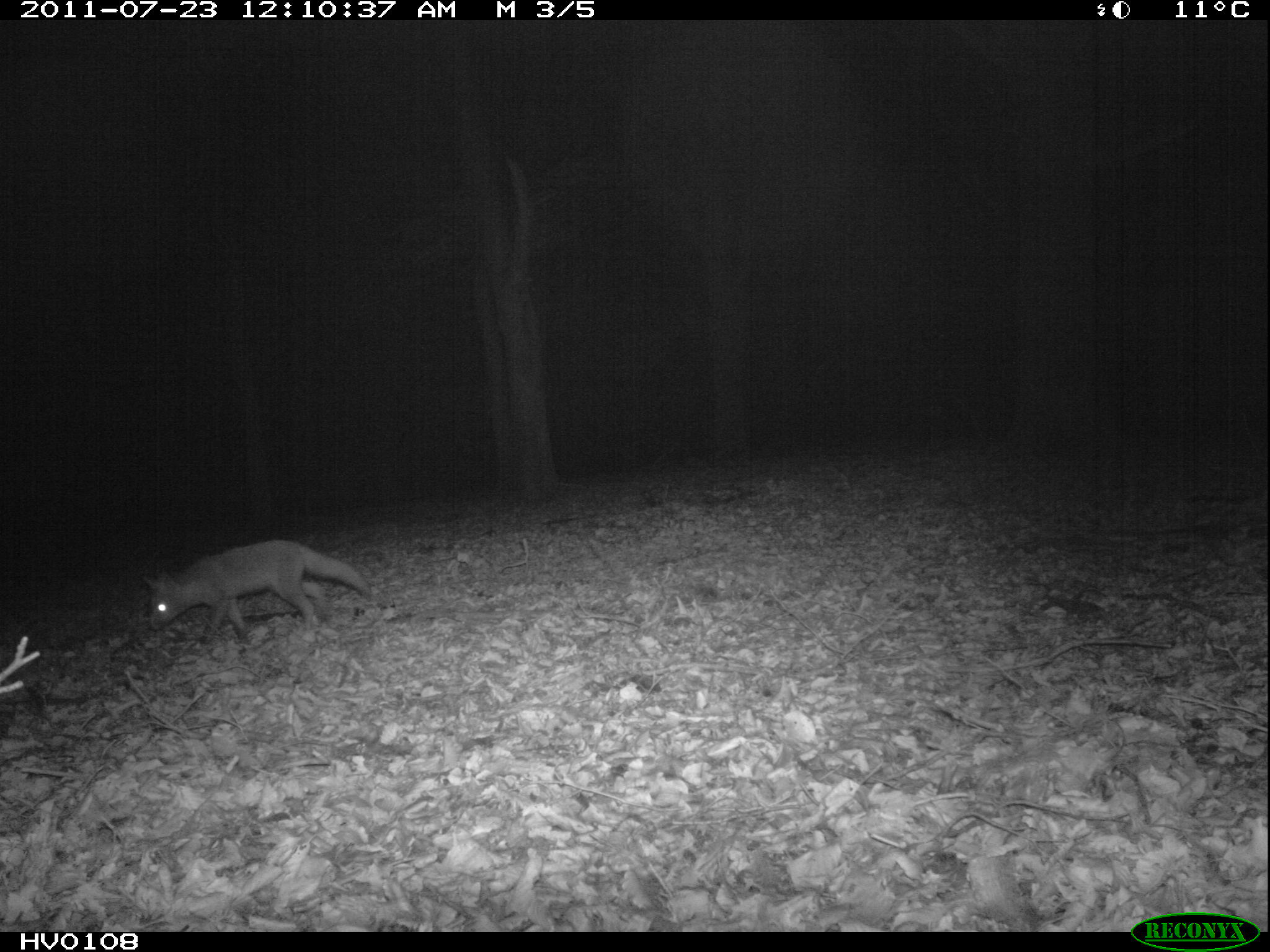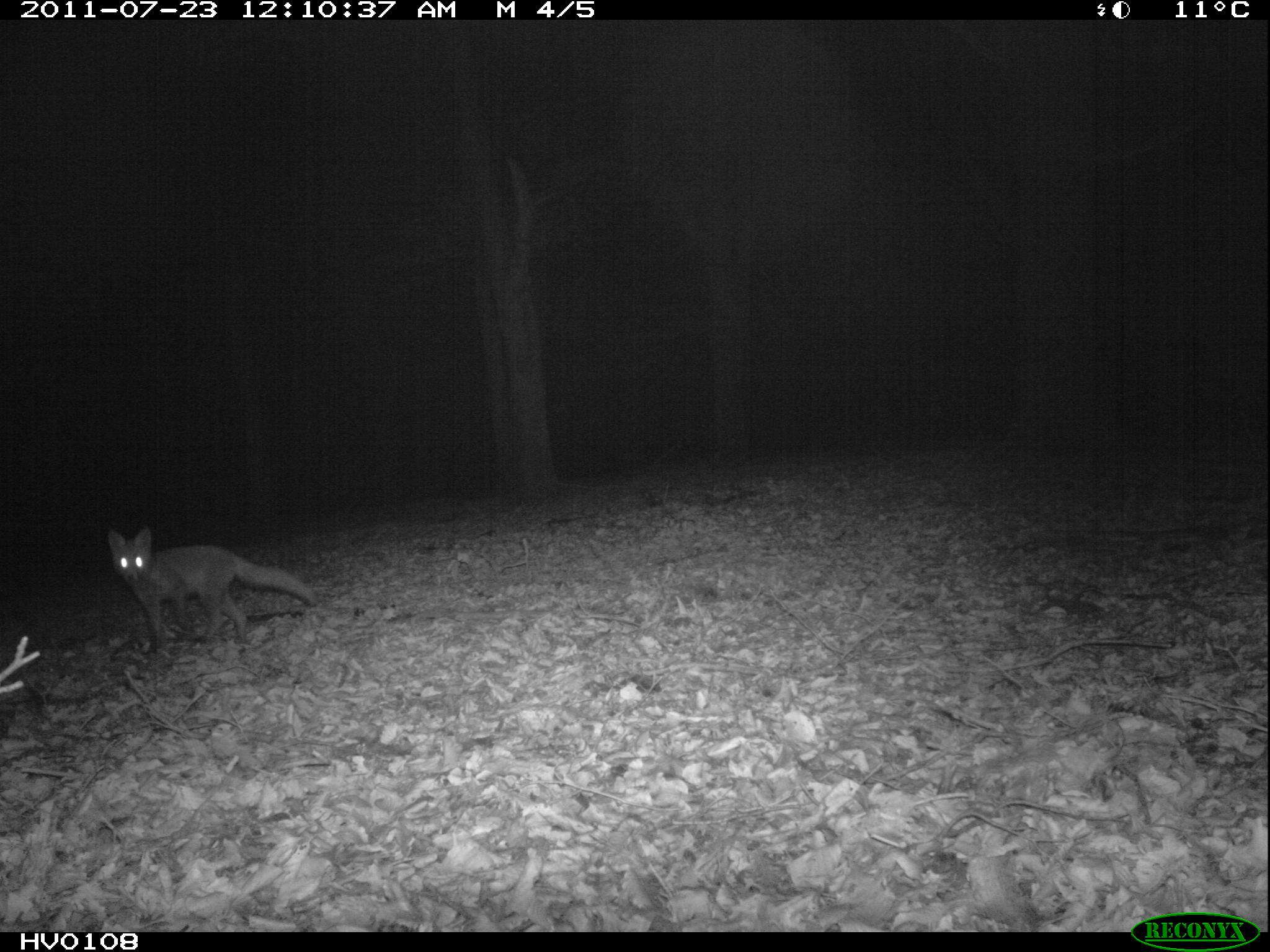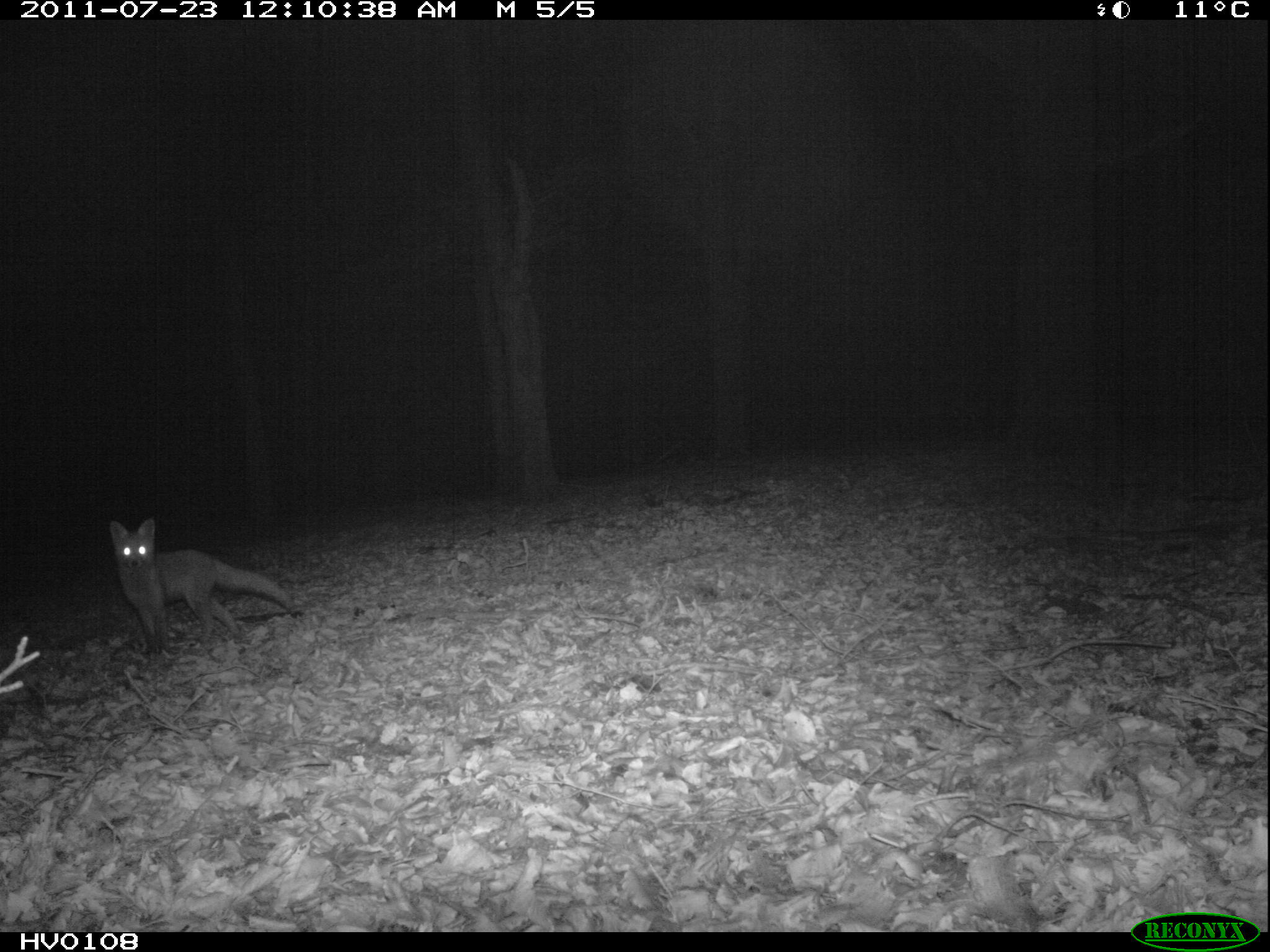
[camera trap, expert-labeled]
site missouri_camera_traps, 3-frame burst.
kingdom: Animalia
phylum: Chordata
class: Mammalia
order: Carnivora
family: Canidae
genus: Vulpes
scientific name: Vulpes vulpes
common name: red fox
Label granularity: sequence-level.